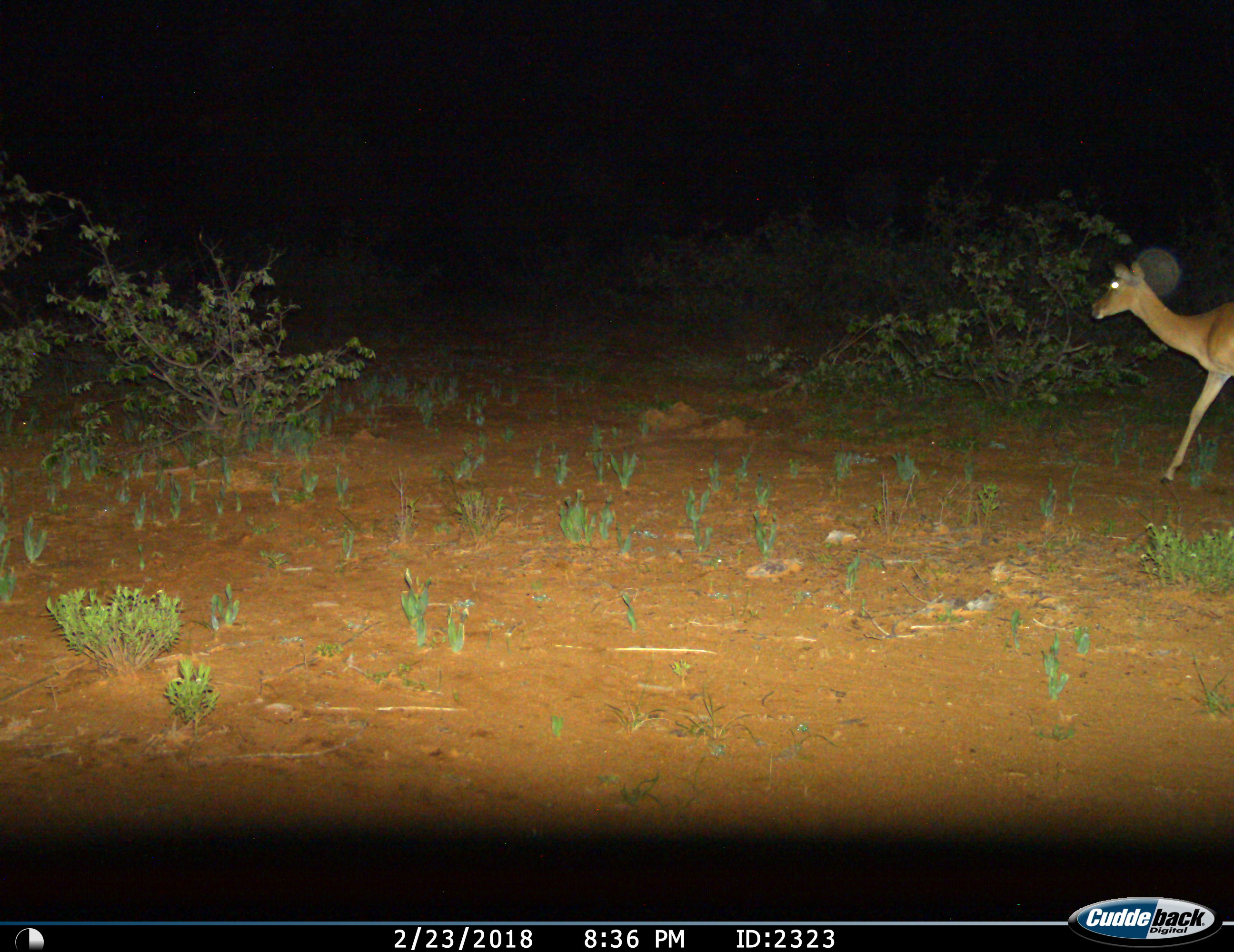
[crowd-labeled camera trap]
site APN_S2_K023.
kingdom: Animalia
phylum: Chordata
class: Mammalia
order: Artiodactyla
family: Bovidae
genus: Aepyceros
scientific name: Aepyceros melampus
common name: impala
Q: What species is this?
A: Impala (Aepyceros melampus).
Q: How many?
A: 1.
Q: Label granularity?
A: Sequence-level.